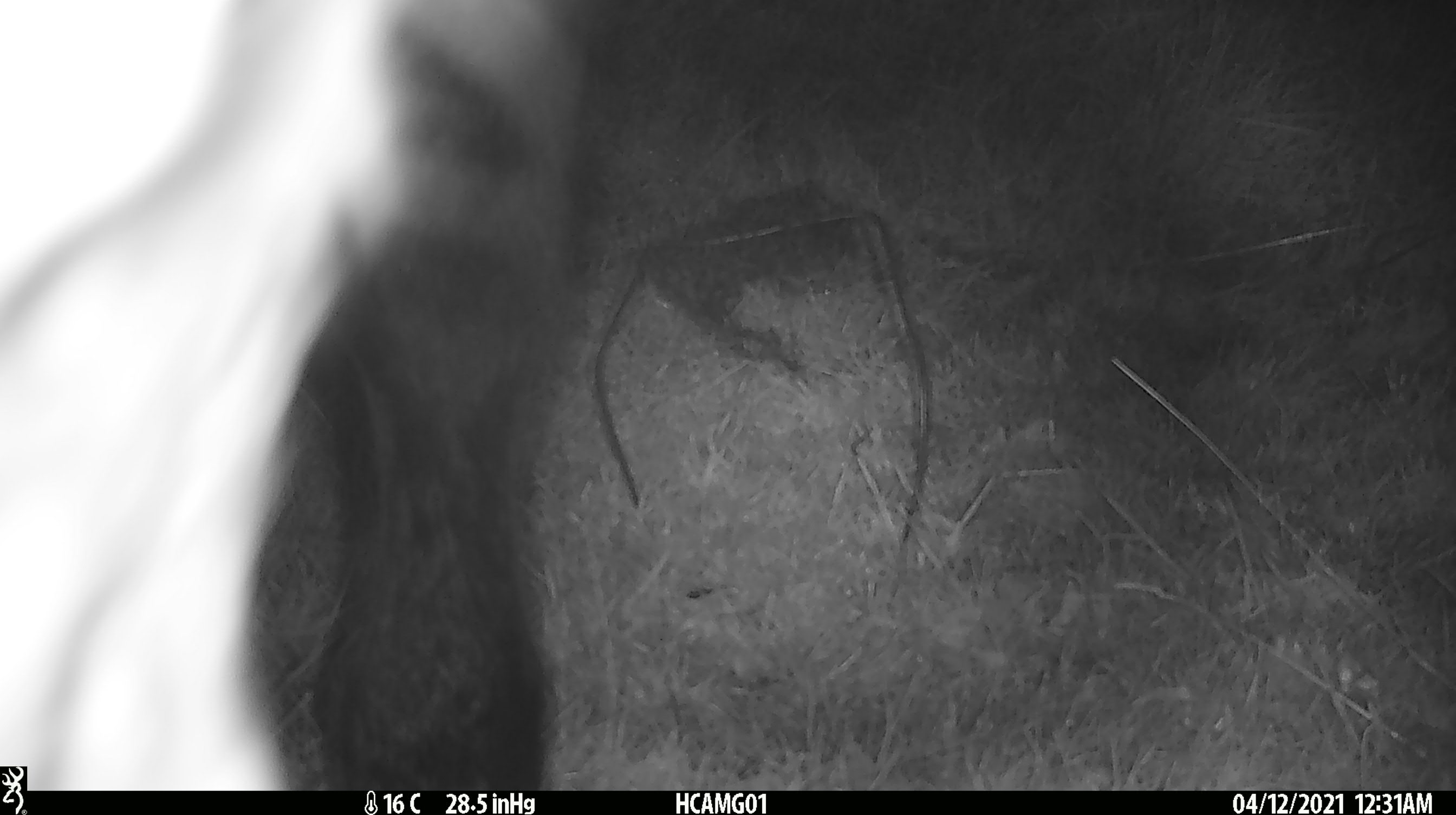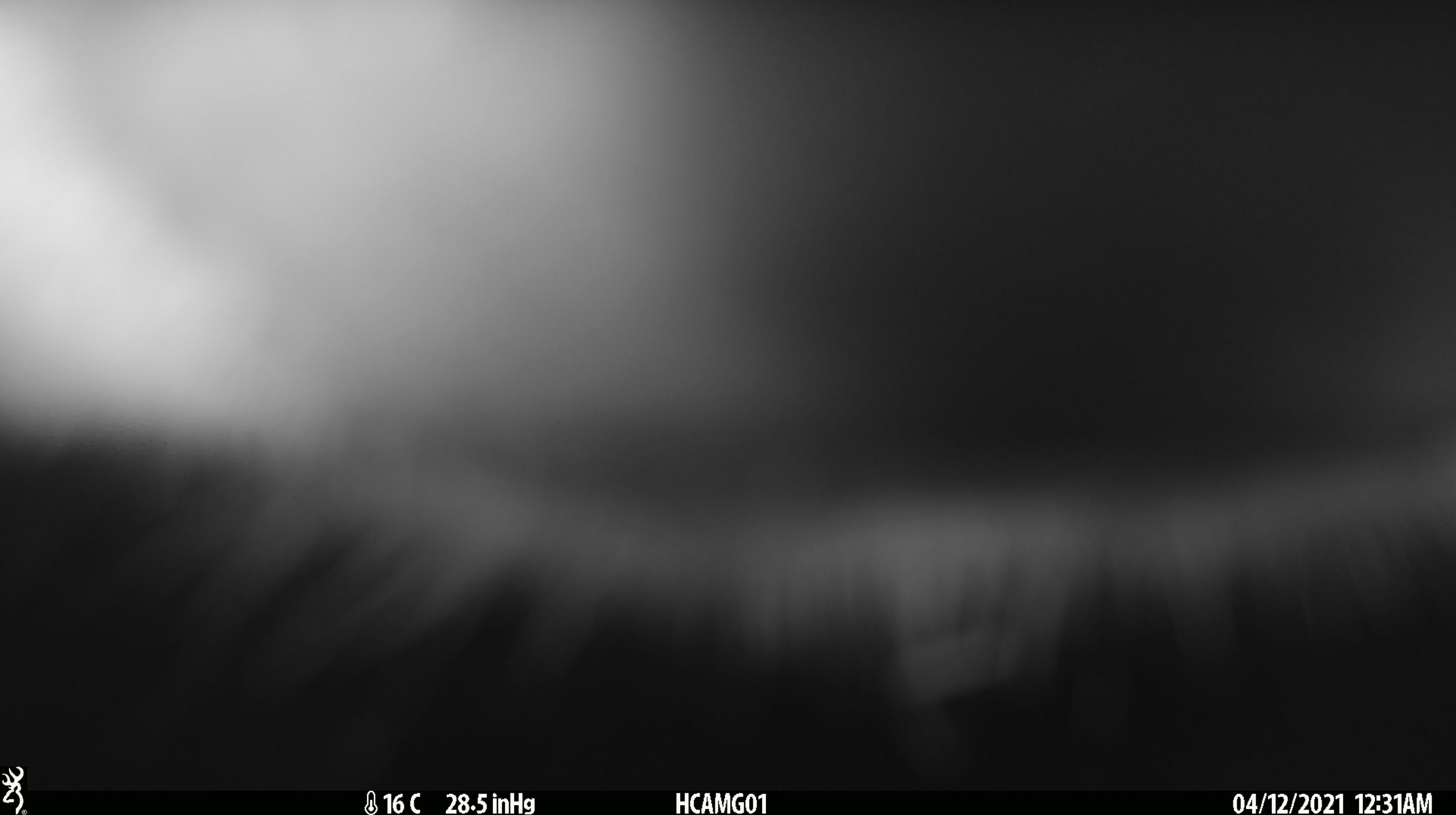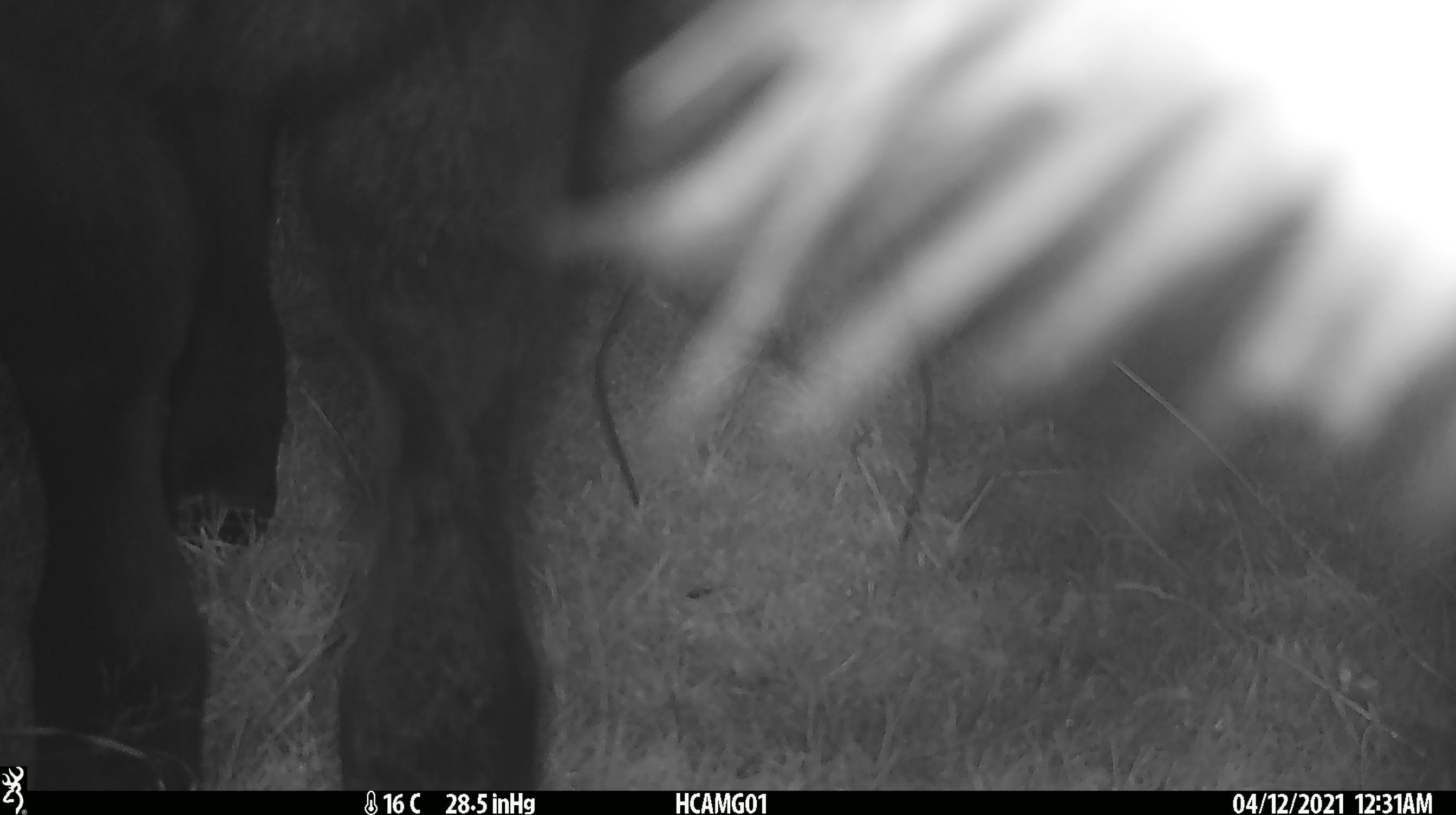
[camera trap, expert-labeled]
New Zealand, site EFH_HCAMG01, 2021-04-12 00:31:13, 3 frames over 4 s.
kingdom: Animalia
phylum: Chordata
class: Mammalia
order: Artiodactyla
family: Bovidae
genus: Bos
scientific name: Bos taurus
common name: domestic cow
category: cow